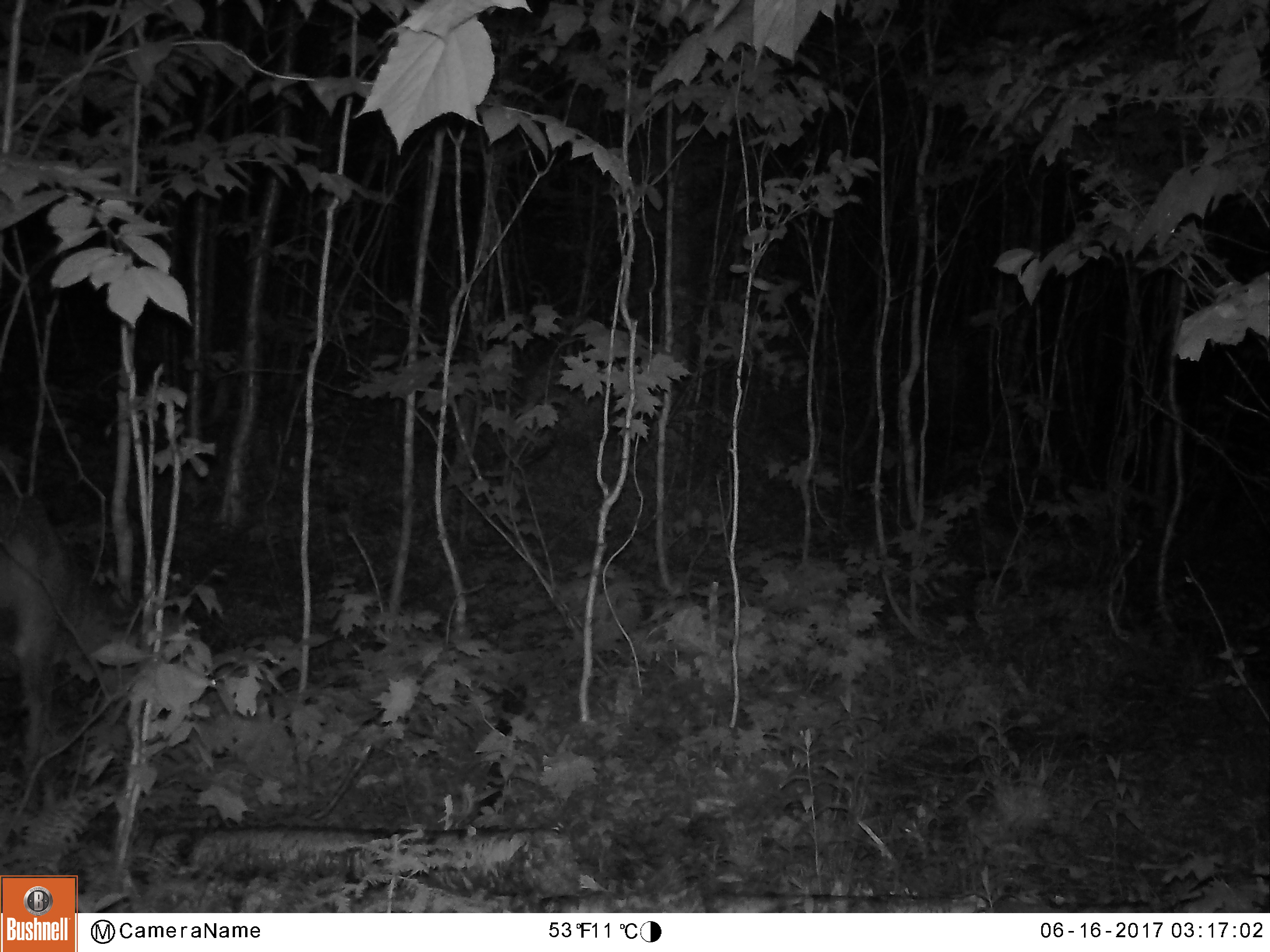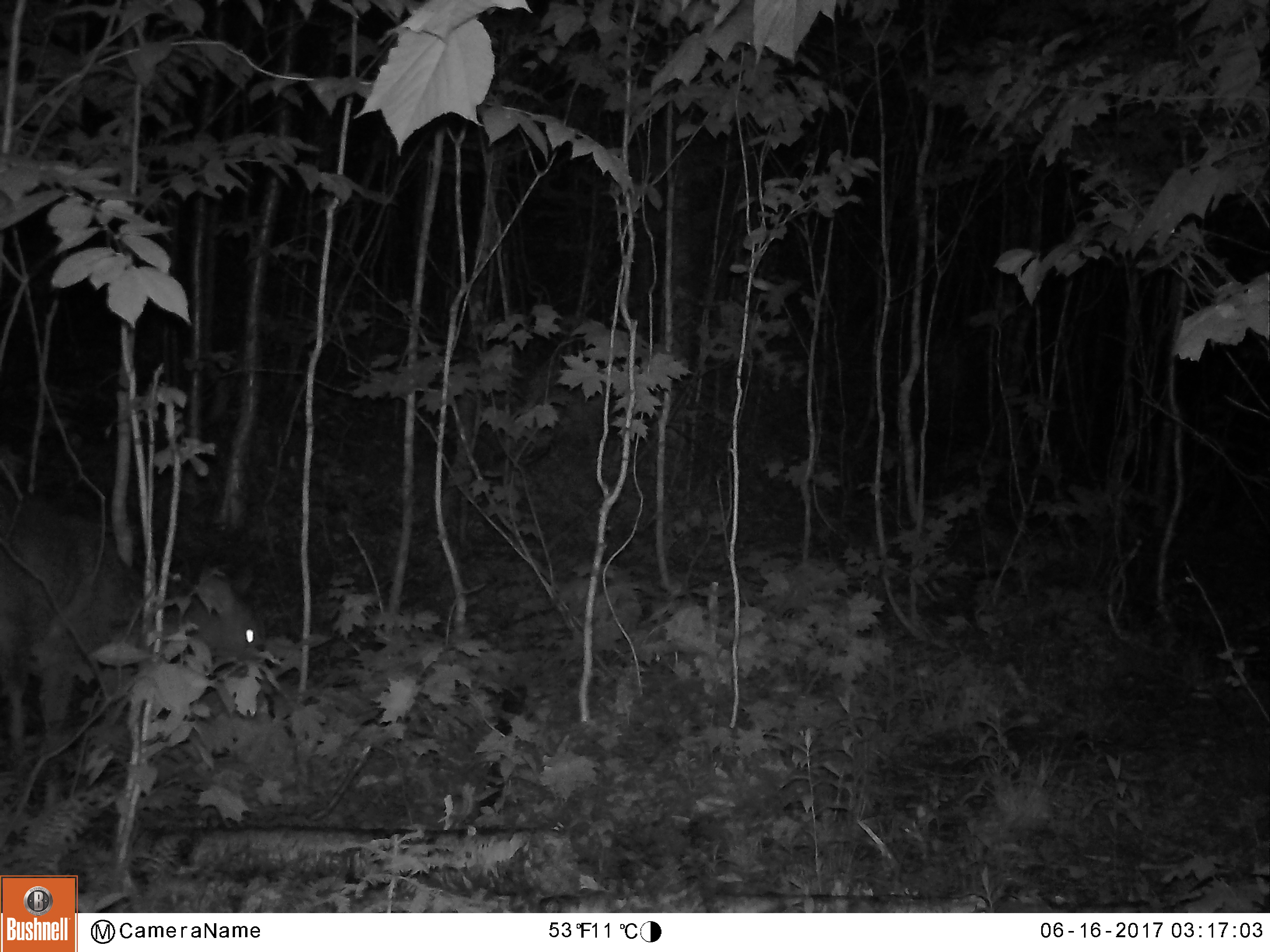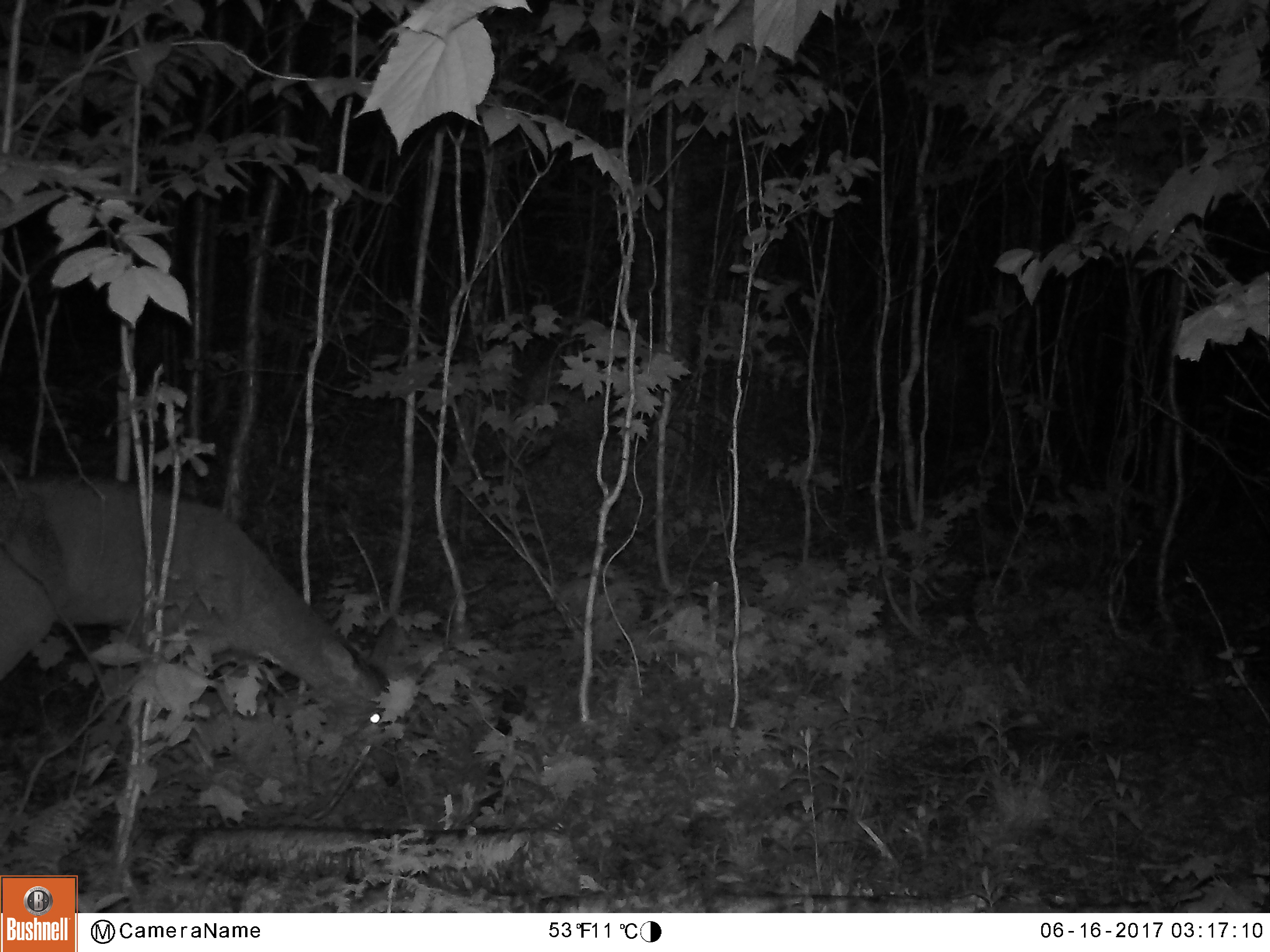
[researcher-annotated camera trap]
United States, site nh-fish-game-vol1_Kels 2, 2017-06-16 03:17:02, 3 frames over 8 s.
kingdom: Animalia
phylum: Chordata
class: Mammalia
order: Artiodactyla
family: Cervidae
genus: Odocoileus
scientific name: Odocoileus virginianus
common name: white-tailed deer